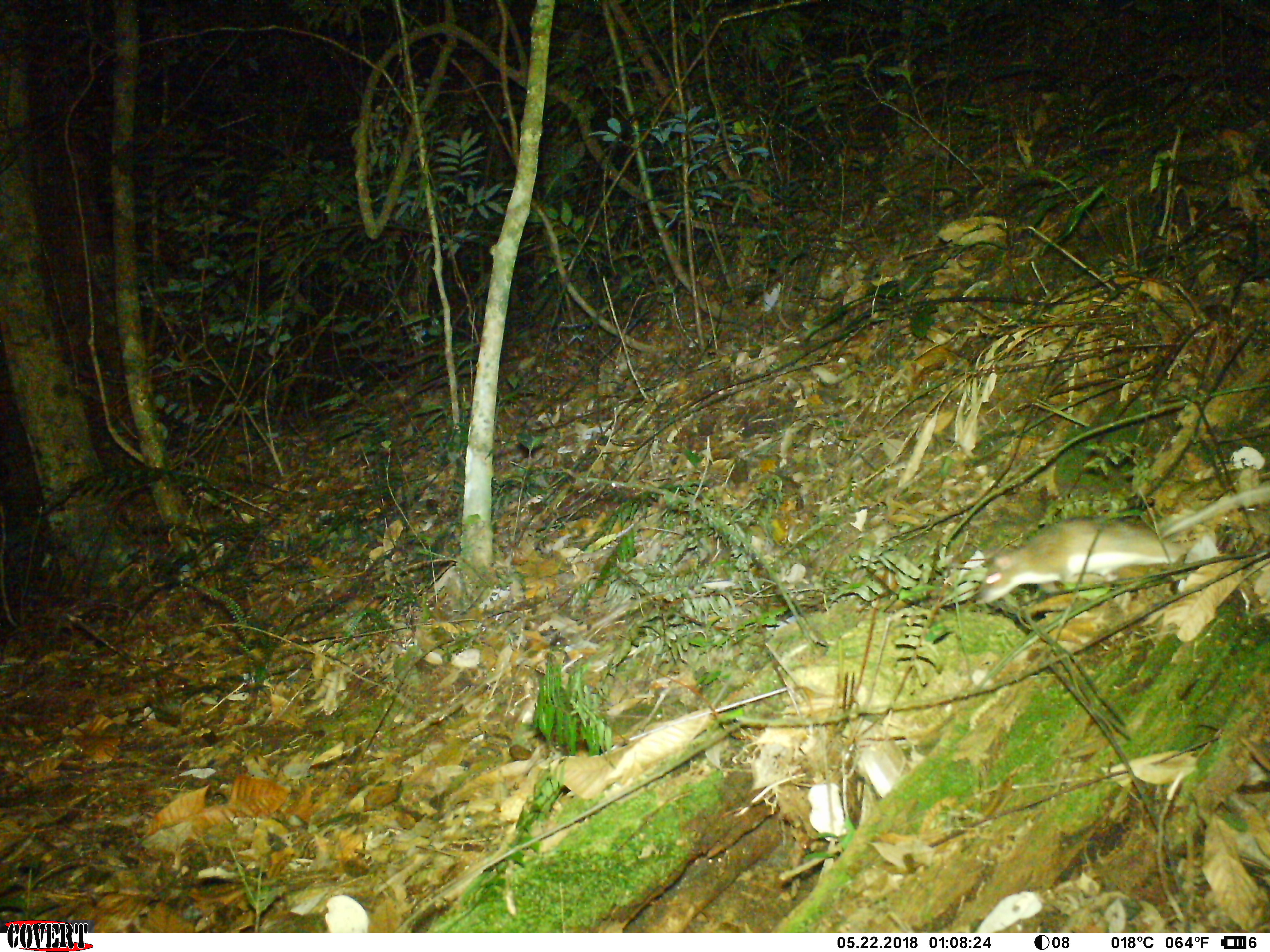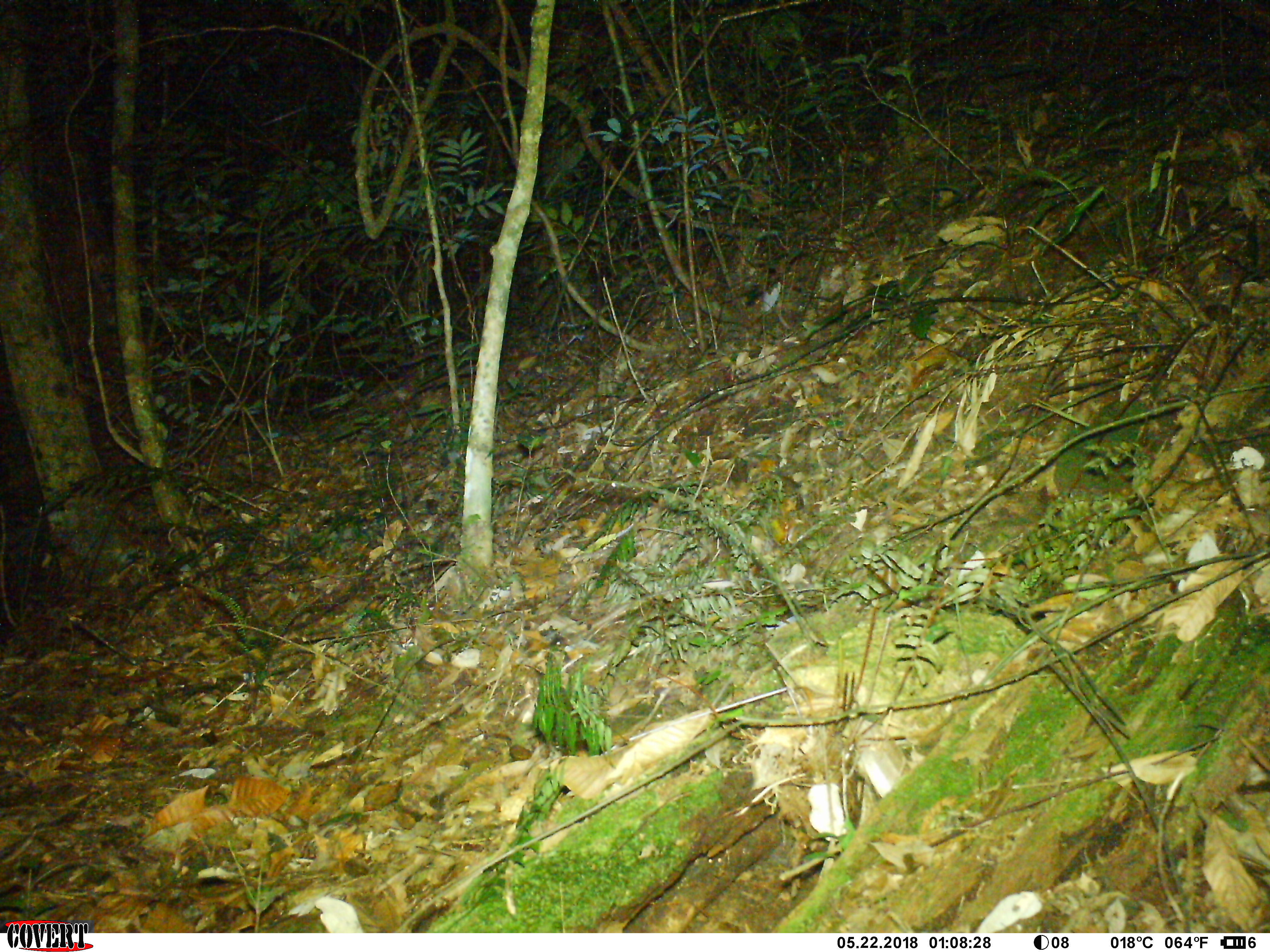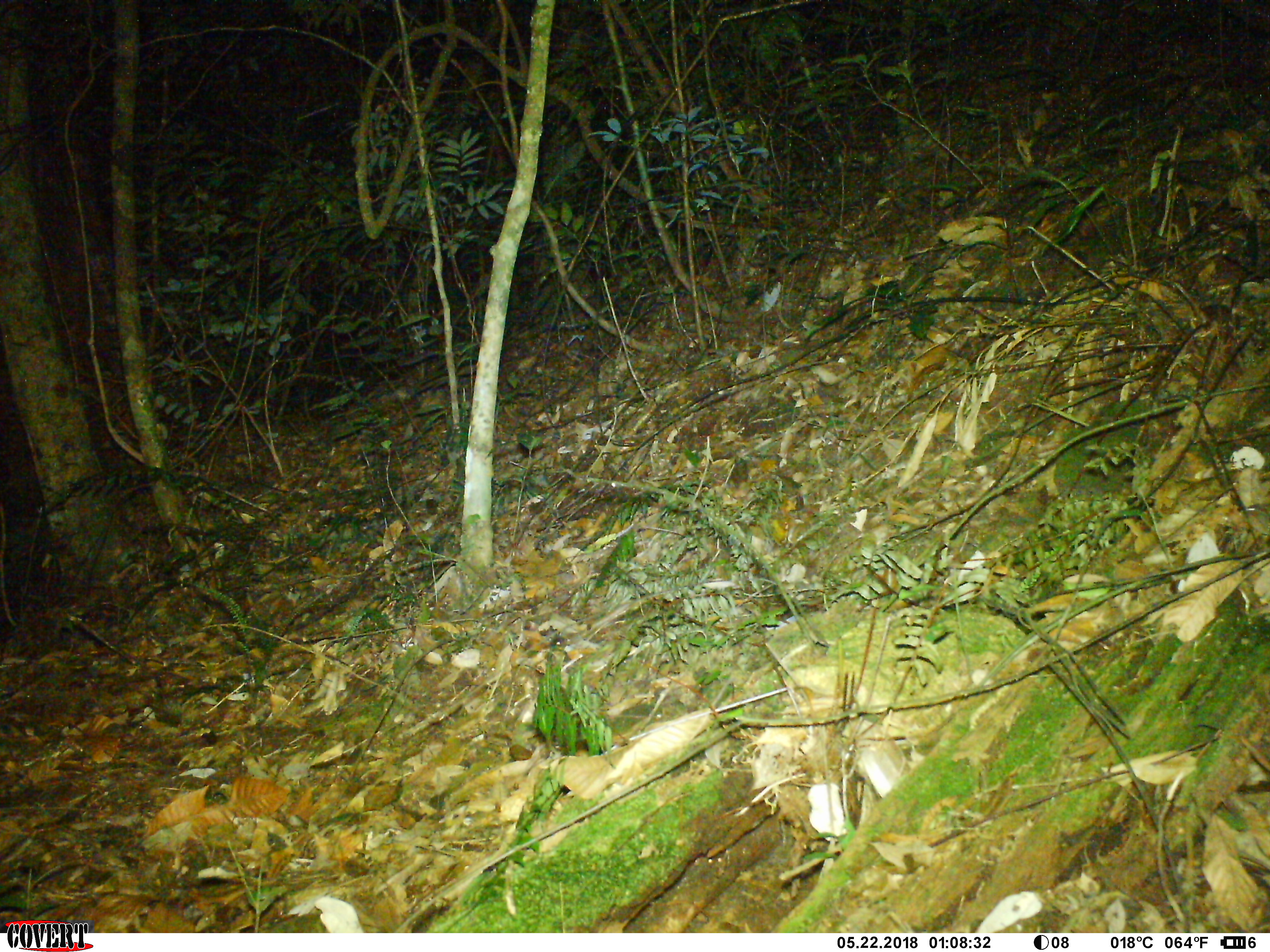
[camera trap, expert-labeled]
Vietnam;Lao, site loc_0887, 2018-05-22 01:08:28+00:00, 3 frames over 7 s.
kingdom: Animalia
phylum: Chordata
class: Mammalia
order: Rodentia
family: Muridae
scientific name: Muridae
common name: old-world mice and rats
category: unidentified murid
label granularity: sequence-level